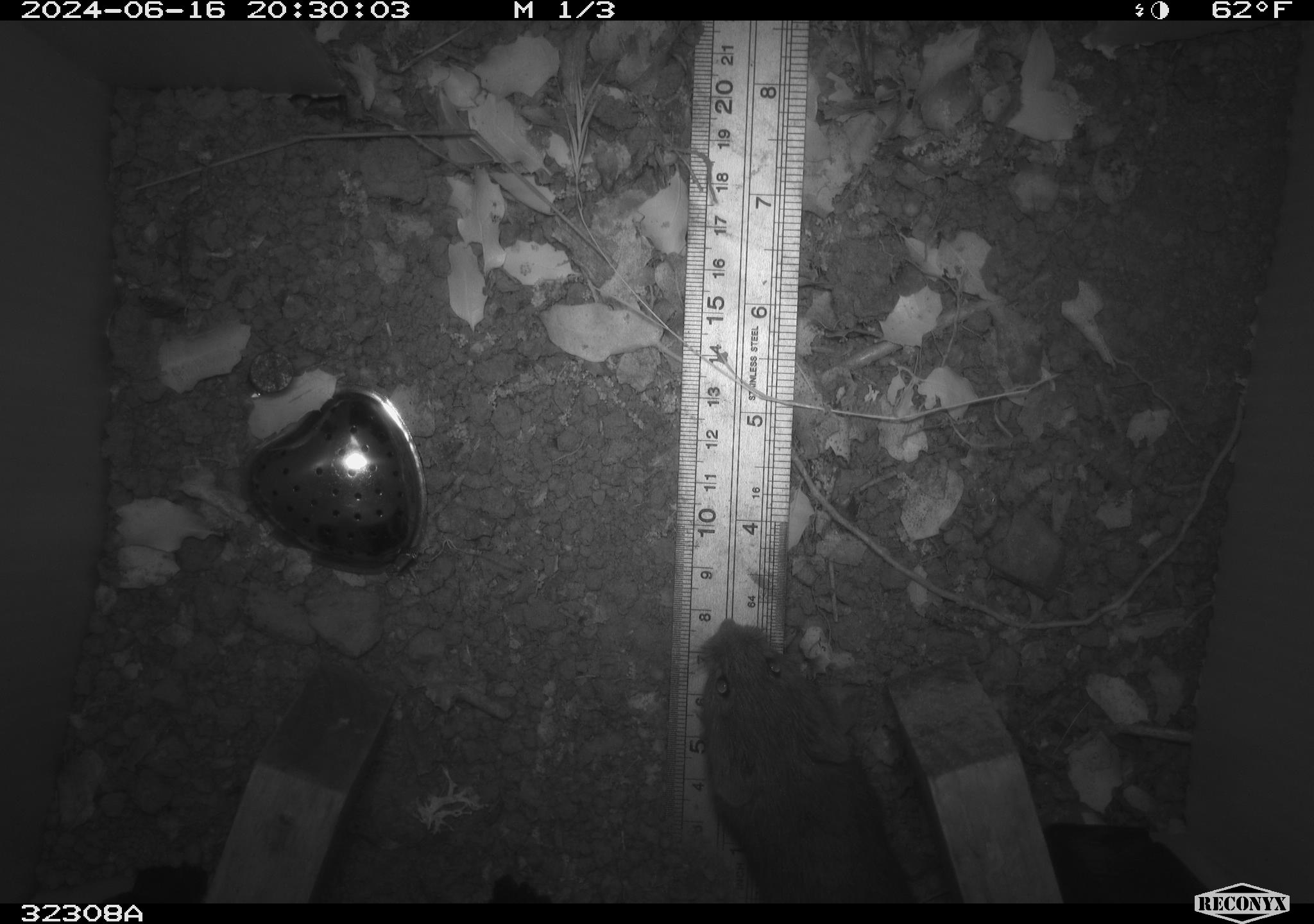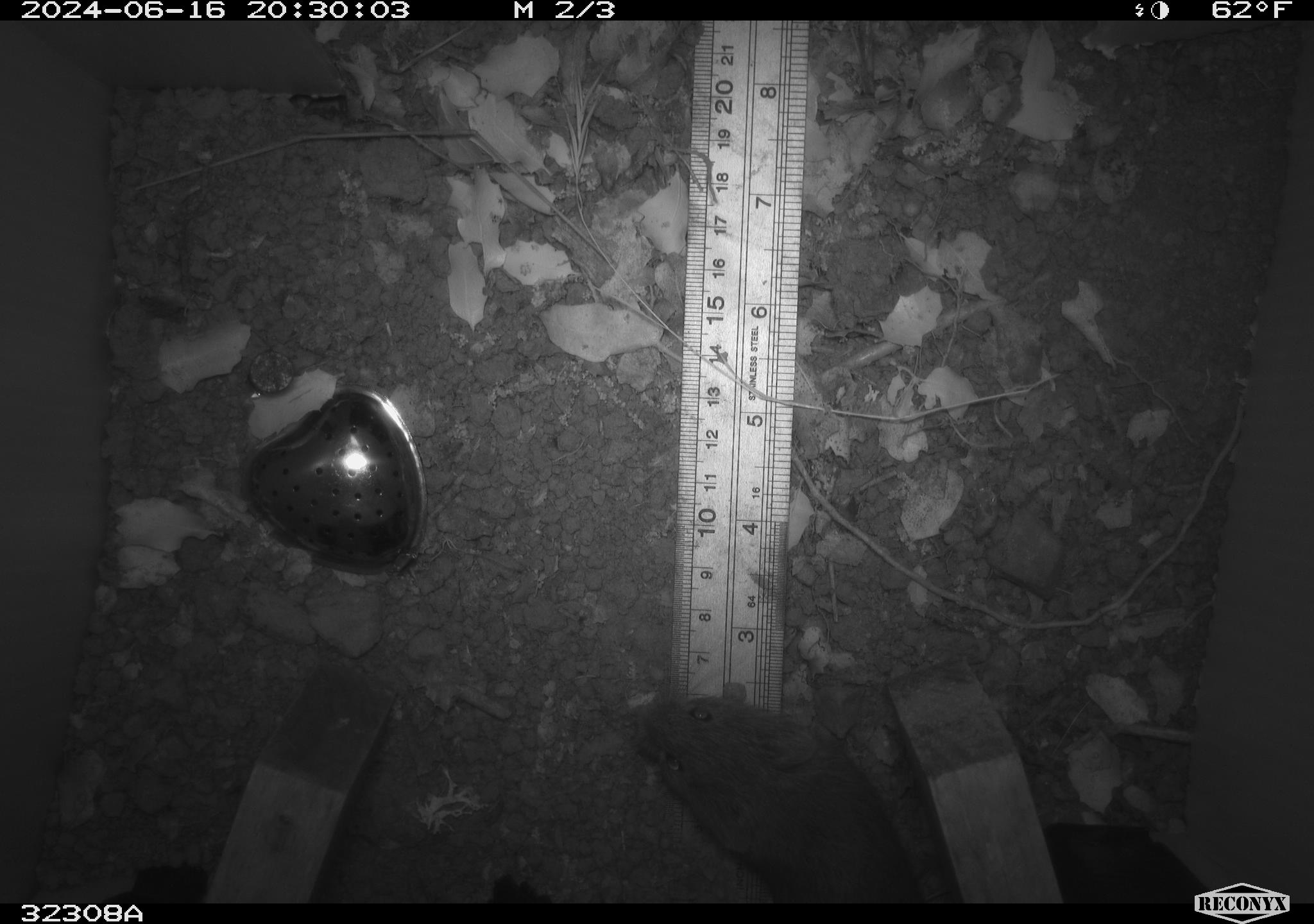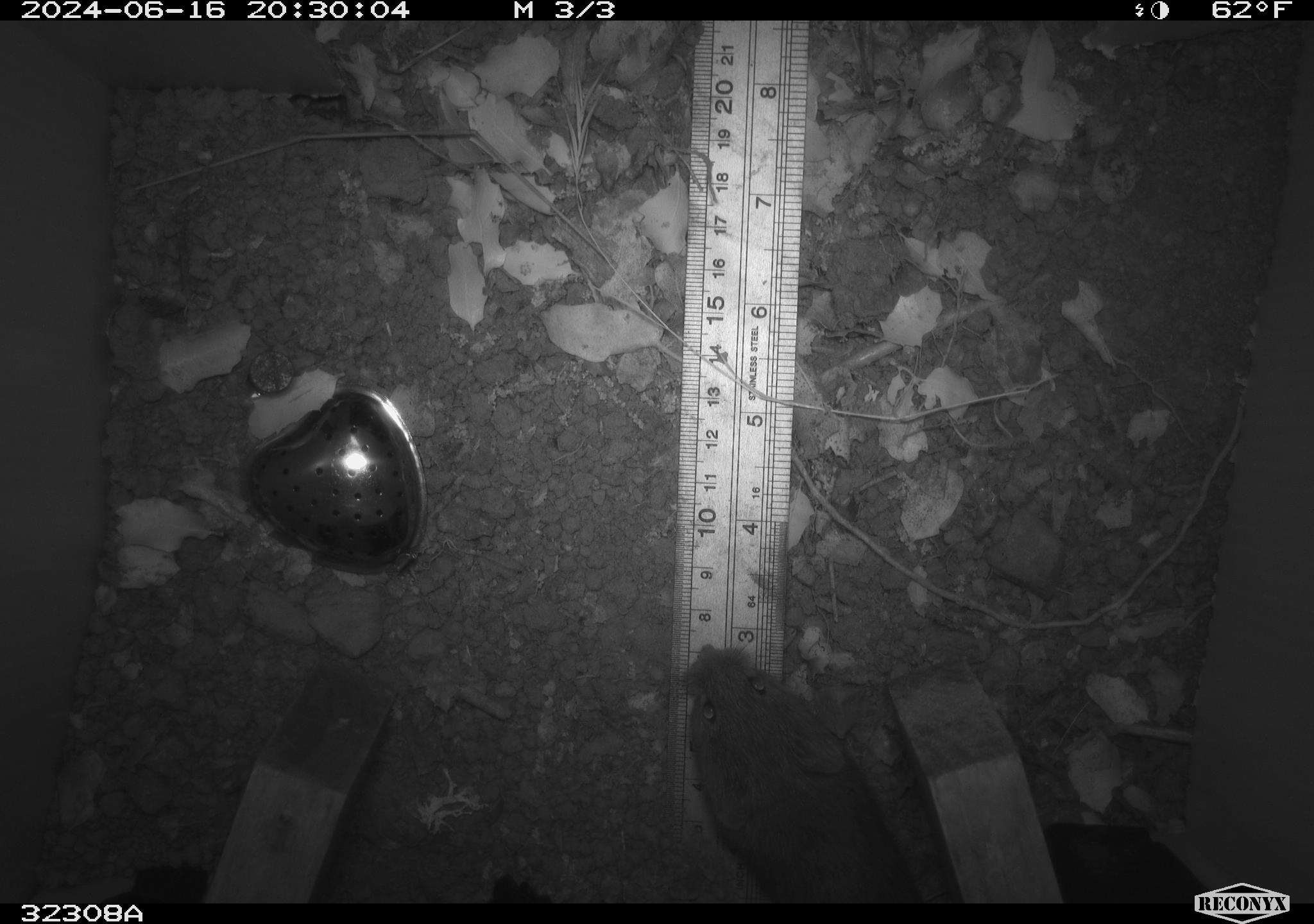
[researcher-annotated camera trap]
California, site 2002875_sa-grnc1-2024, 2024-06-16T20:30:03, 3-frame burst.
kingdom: Animalia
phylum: Chordata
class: Mammalia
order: Rodentia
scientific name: Rodentia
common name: rodent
Rodent (Rodentia).